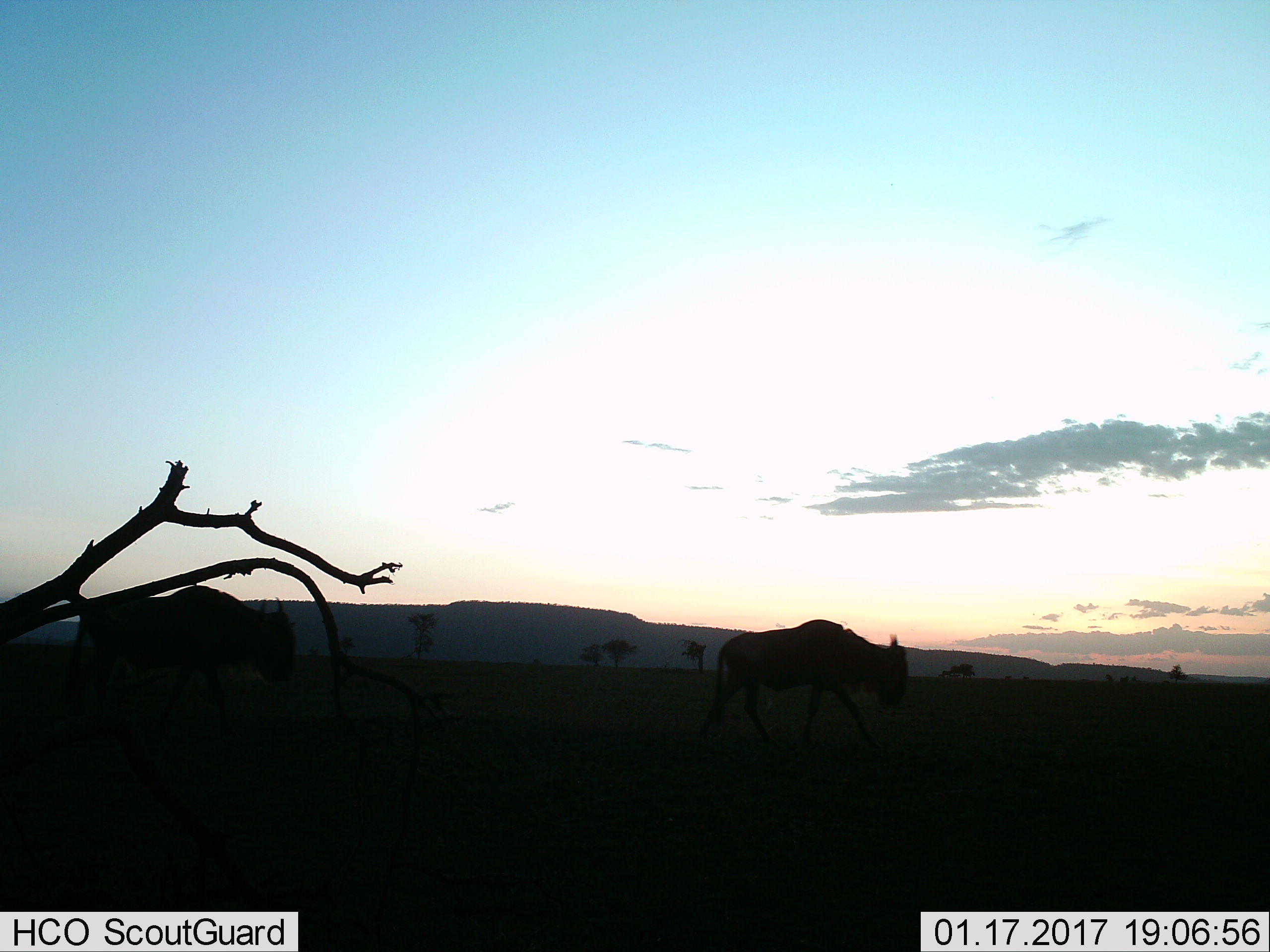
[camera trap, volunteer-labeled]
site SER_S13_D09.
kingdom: Animalia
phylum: Chordata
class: Mammalia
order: Artiodactyla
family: Bovidae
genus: Connochaetes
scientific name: Connochaetes taurinus taurinus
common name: blue wildebeest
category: wildebeestblue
Wildebeestblue (blue wildebeest) (Connochaetes taurinus taurinus), count 2. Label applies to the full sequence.